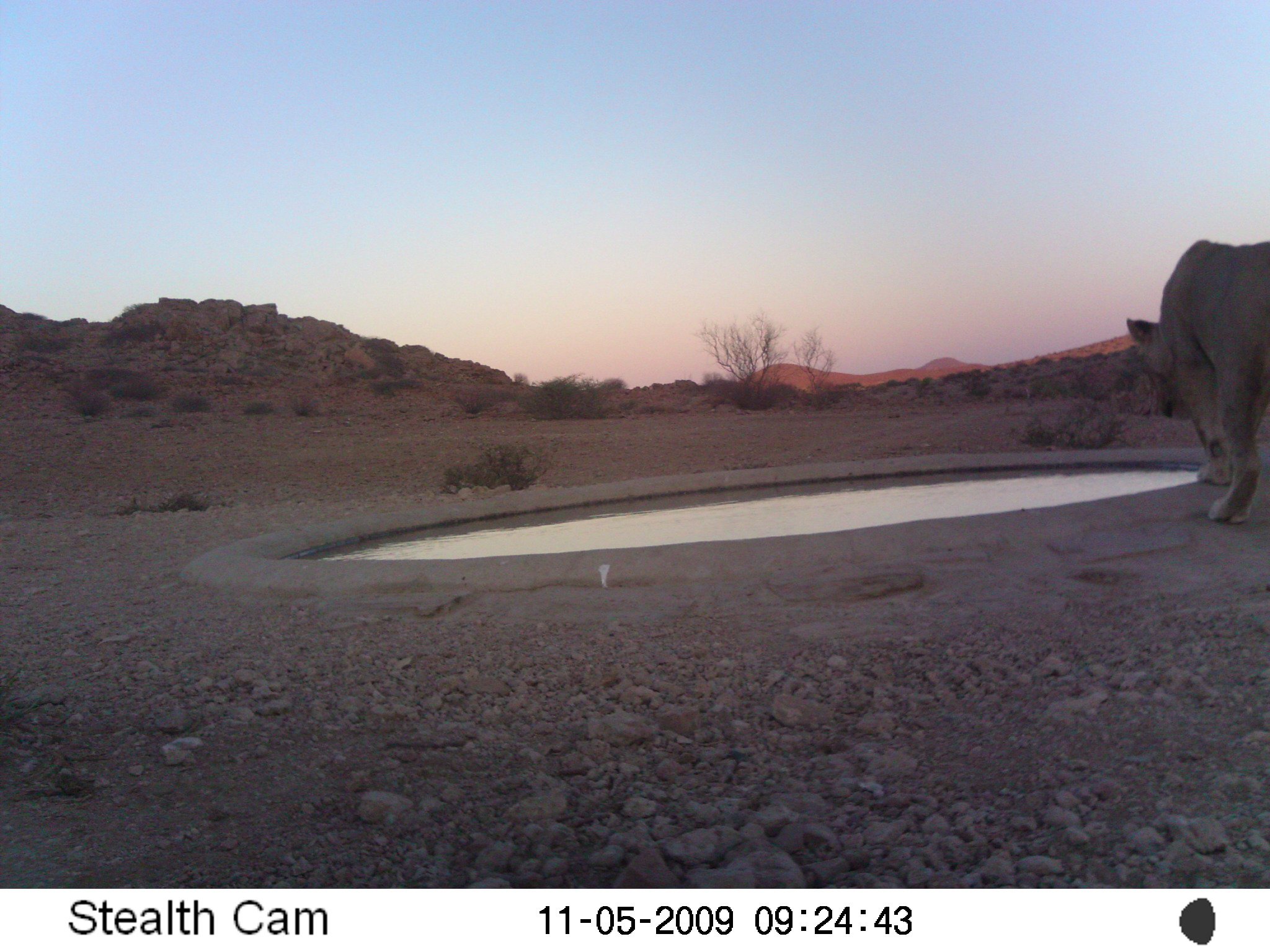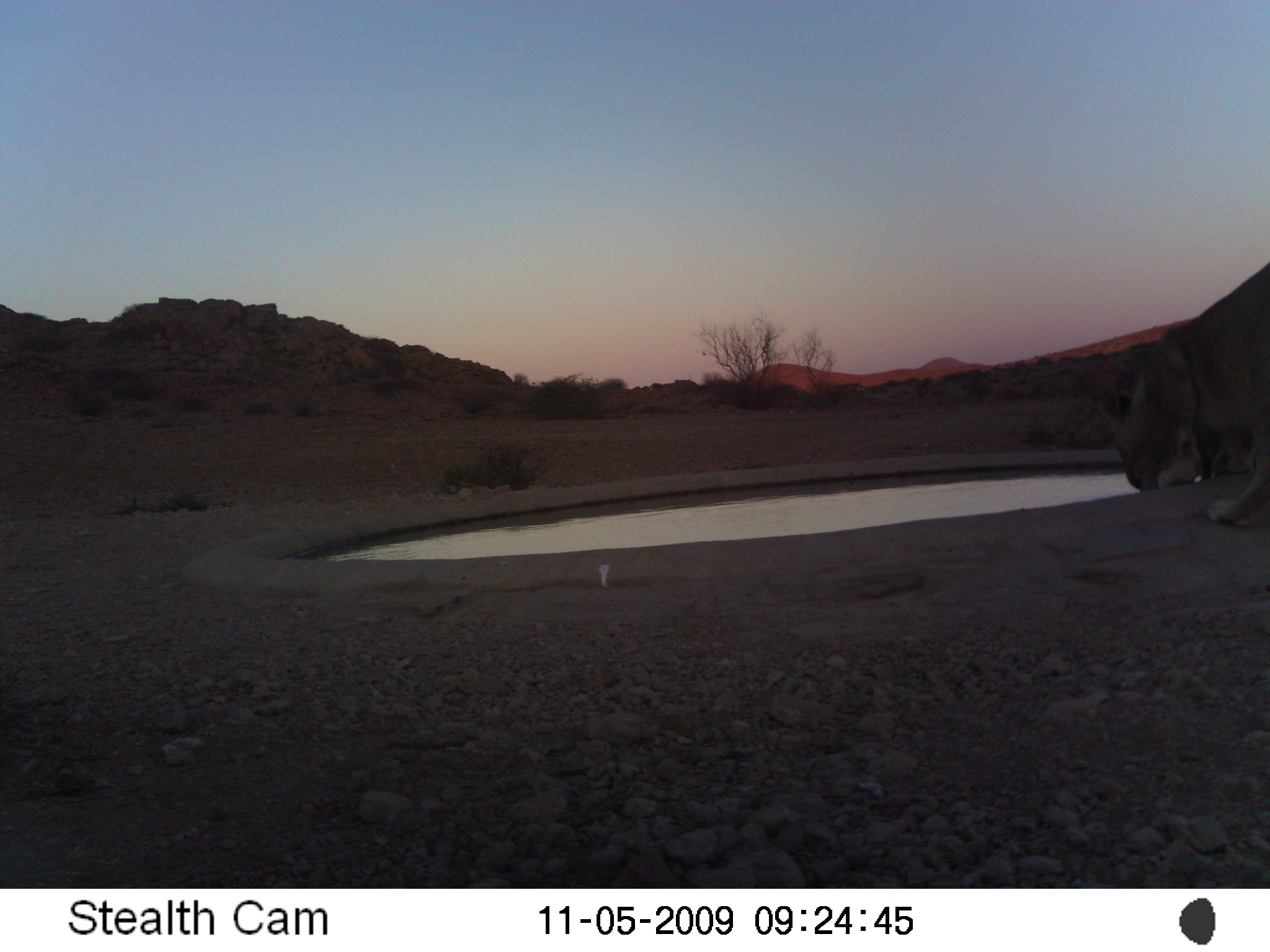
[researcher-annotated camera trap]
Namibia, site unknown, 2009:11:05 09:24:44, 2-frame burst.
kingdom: Animalia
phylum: Chordata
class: Mammalia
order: Carnivora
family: Felidae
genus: Panthera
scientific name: Panthera leo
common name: lion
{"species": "Panthera leo (lion)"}